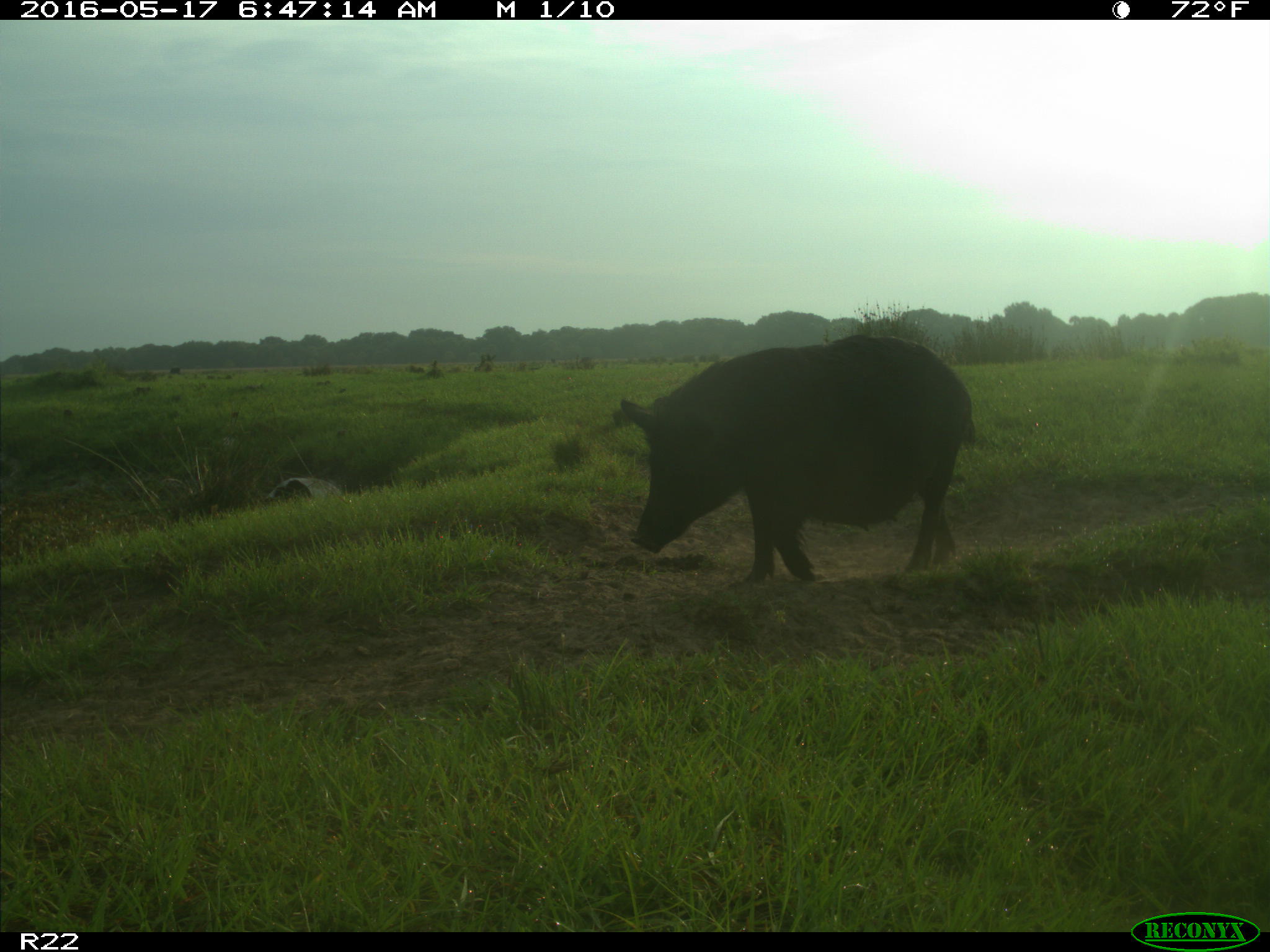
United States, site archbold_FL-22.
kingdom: Animalia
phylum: Chordata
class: Mammalia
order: Artiodactyla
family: Suidae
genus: Sus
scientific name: Sus scrofa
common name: wild boar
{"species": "Sus scrofa (wild boar)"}